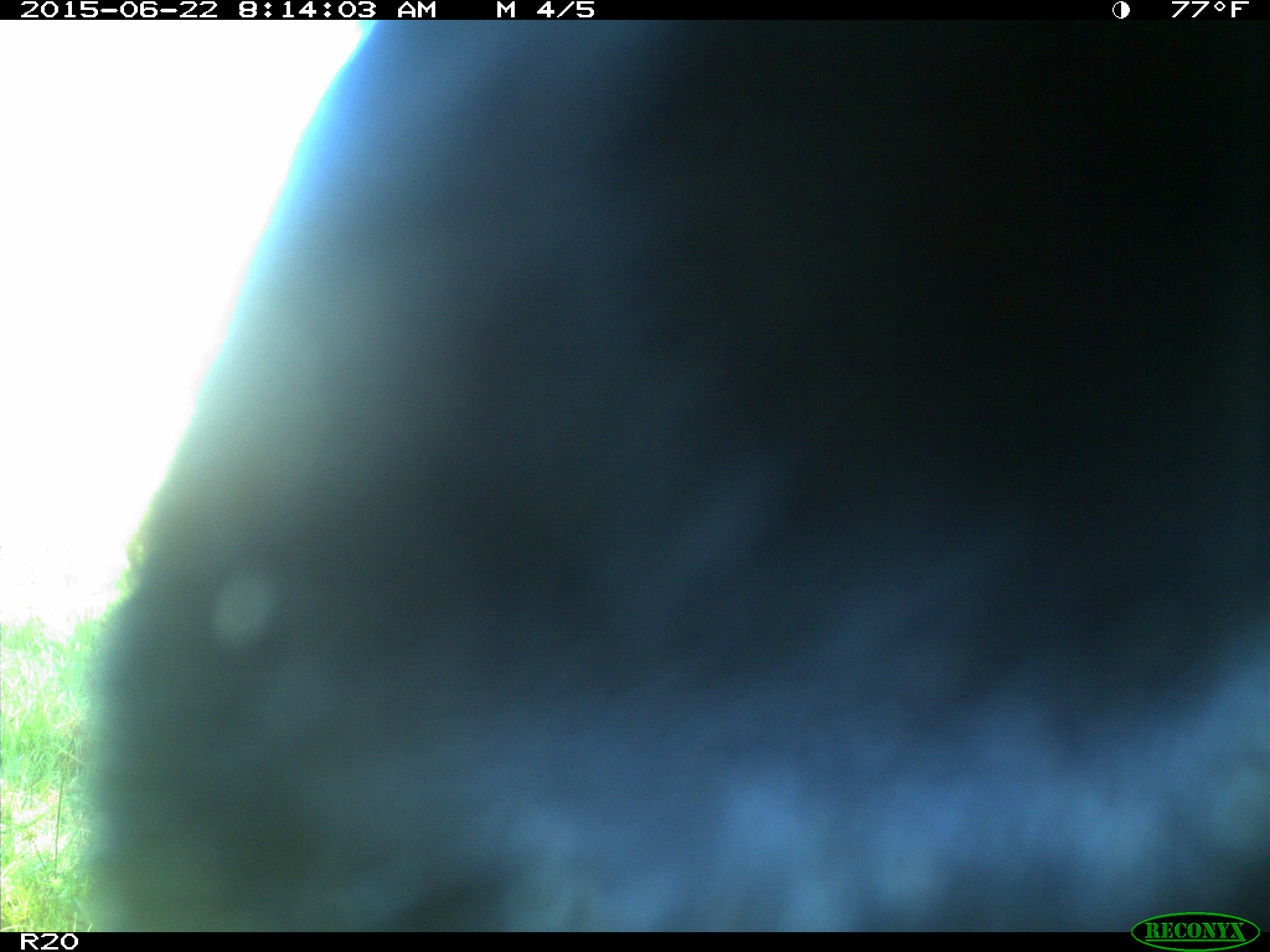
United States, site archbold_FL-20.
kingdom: Animalia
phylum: Chordata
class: Mammalia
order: Artiodactyla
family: Bovidae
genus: Bos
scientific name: Bos taurus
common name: domestic cow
Bos taurus (domestic cow).